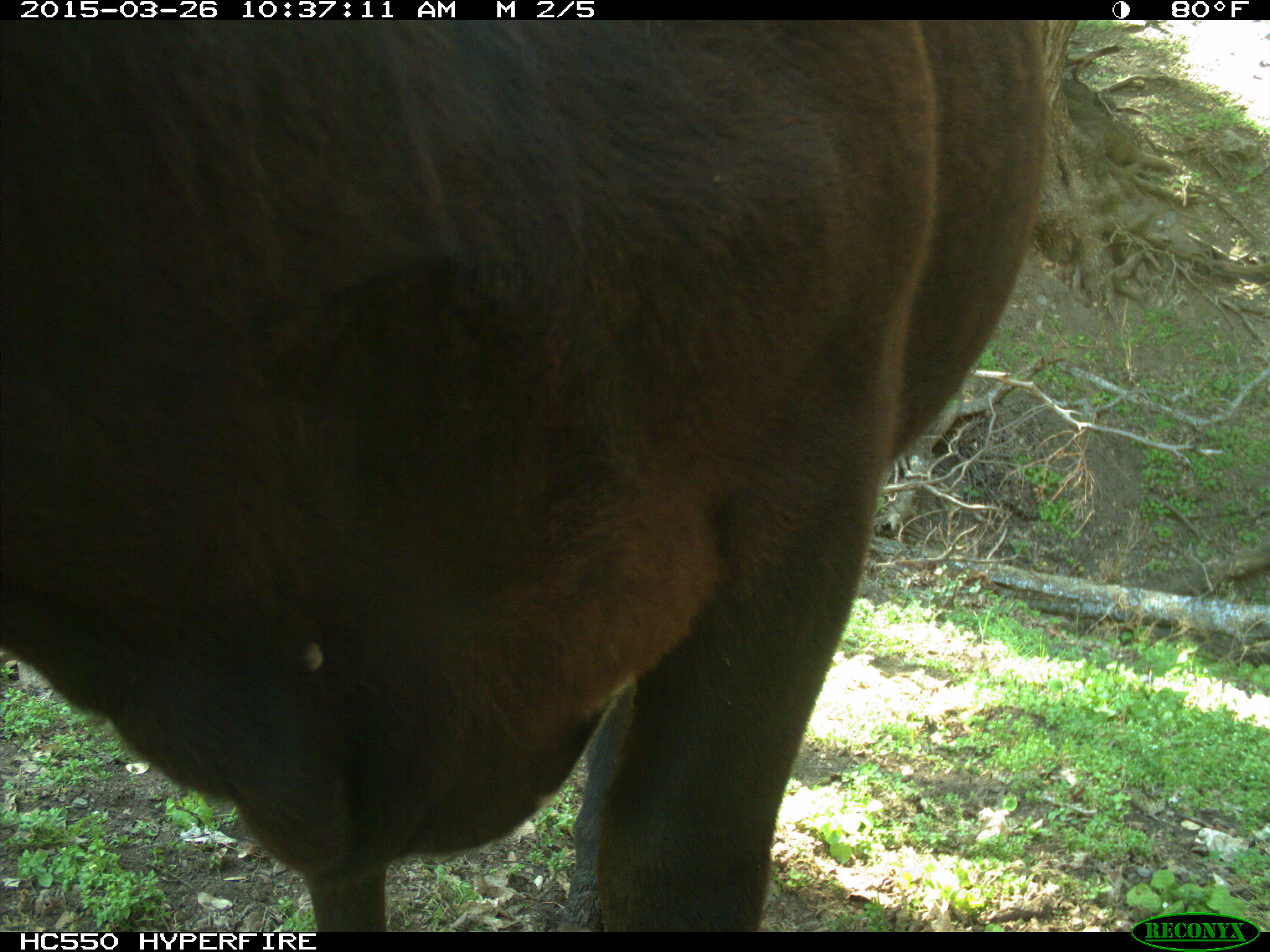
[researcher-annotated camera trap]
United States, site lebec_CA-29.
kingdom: Animalia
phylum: Chordata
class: Mammalia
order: Artiodactyla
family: Bovidae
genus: Bos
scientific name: Bos taurus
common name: domestic cow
Bos taurus (domestic cow).